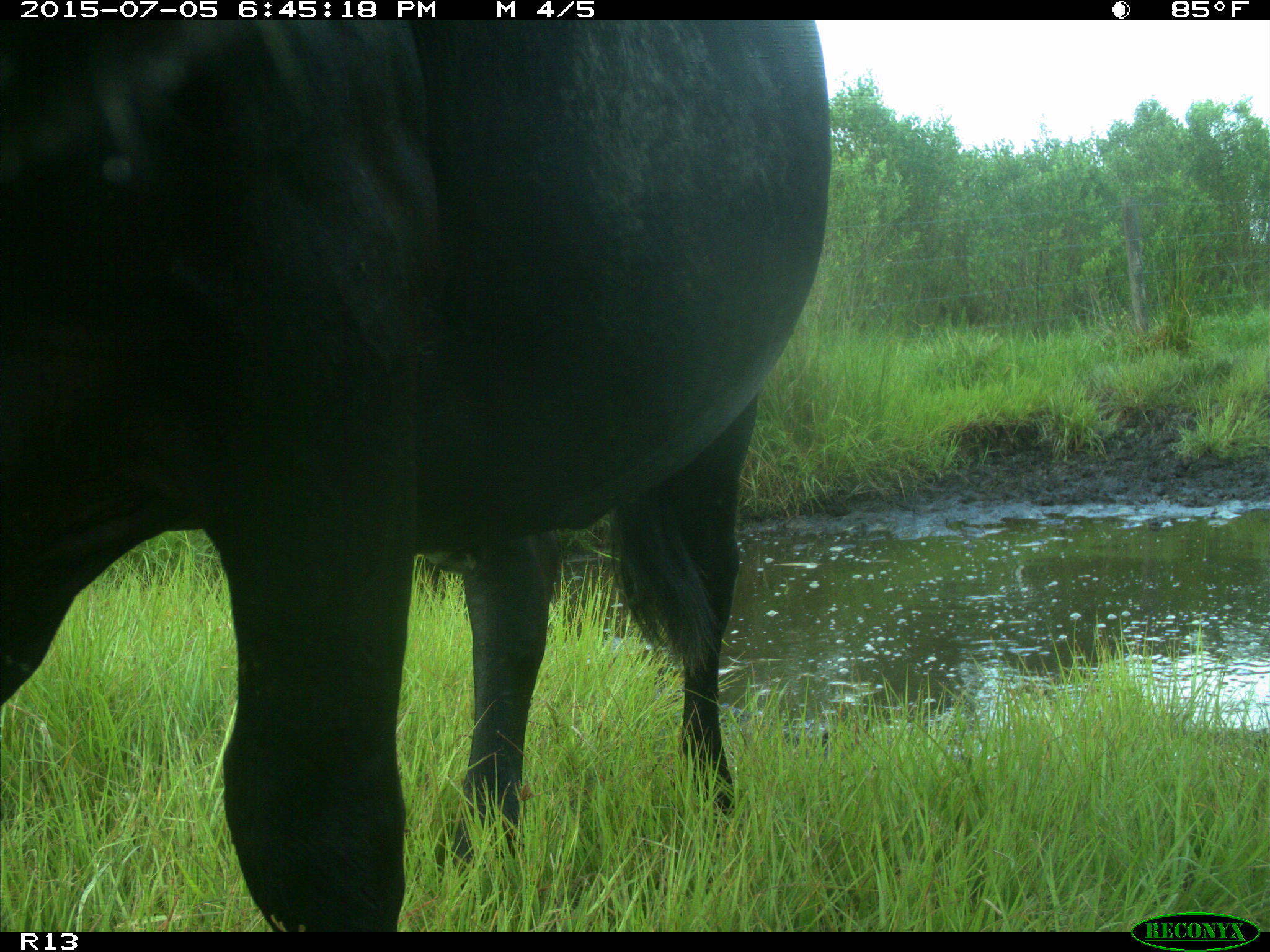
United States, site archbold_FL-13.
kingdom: Animalia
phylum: Chordata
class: Mammalia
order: Artiodactyla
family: Bovidae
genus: Bos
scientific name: Bos taurus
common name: domestic cow